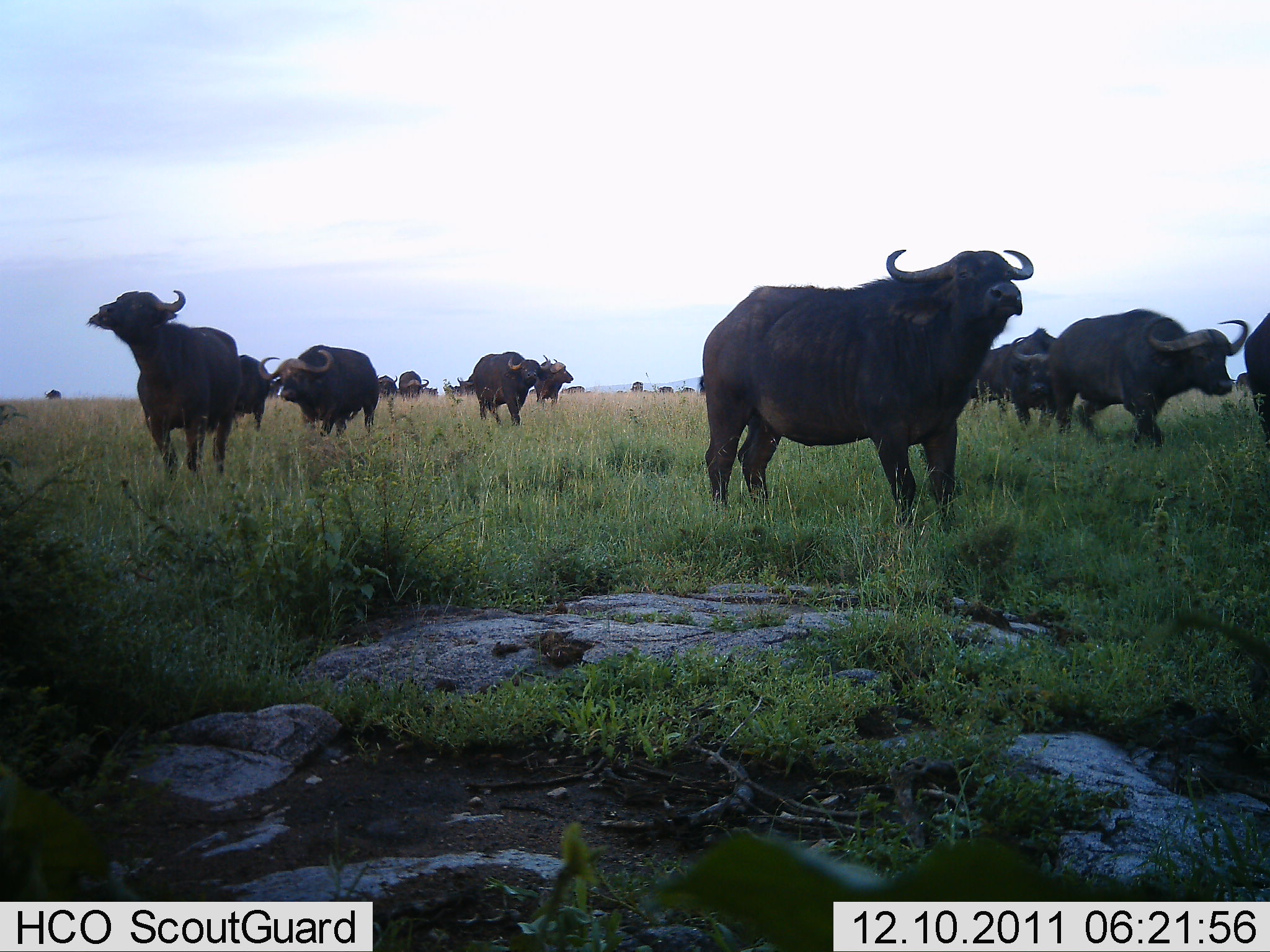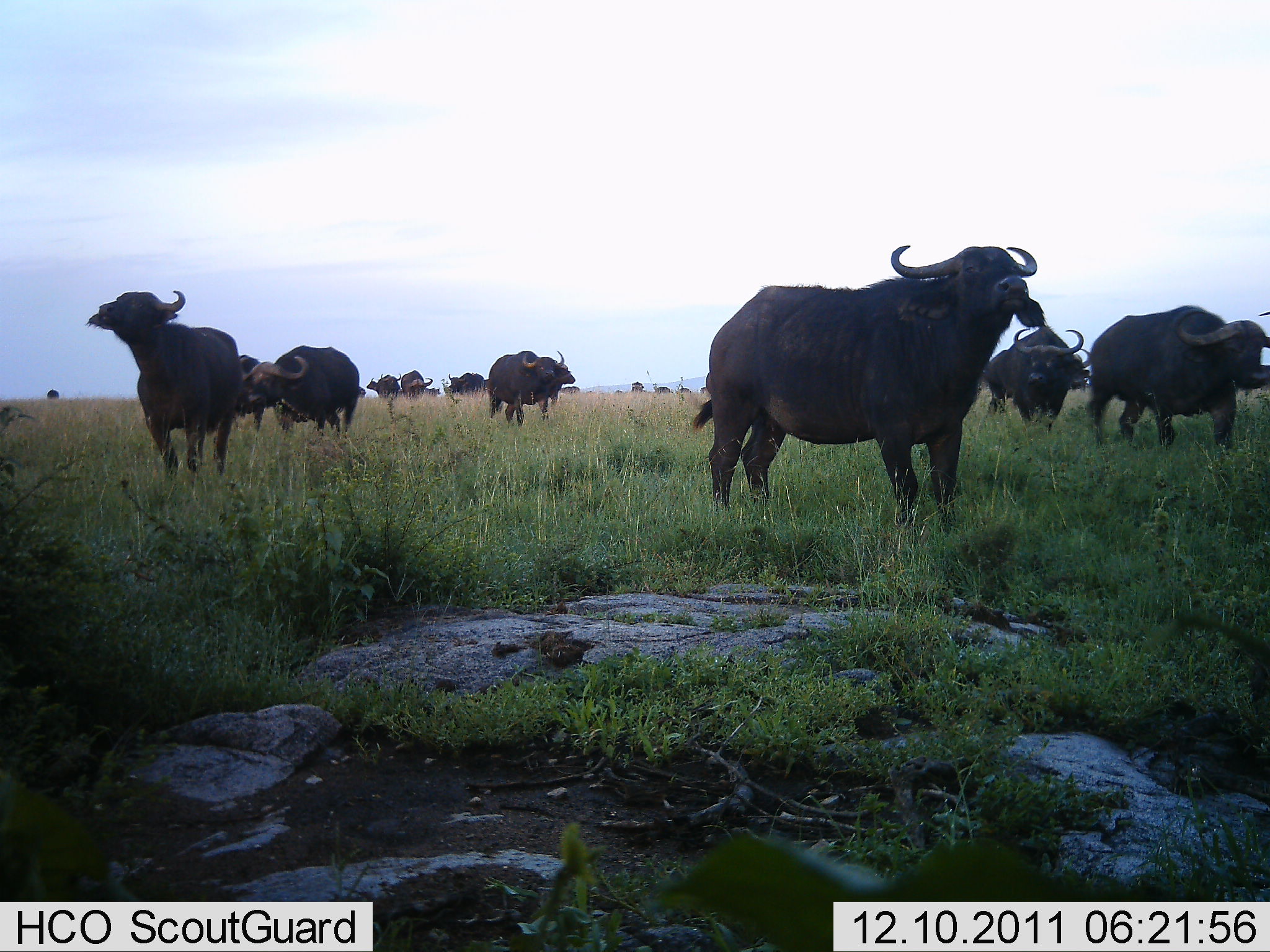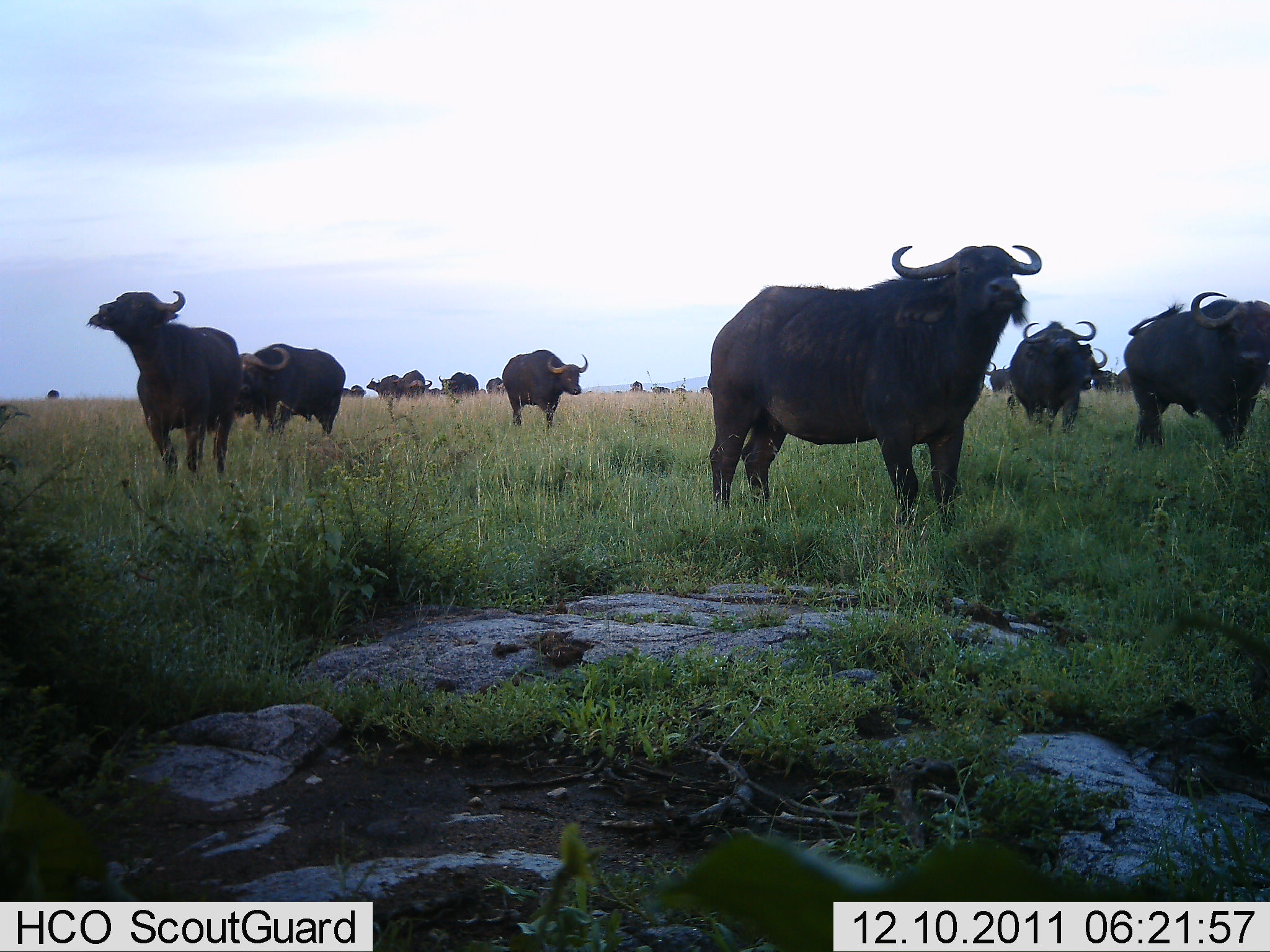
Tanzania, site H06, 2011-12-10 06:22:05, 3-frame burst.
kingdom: Animalia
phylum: Chordata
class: Mammalia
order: Artiodactyla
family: Bovidae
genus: Syncerus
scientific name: Syncerus caffer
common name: cape buffalo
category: buffalo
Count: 11-50.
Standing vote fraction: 80%.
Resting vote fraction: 13%.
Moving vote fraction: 73%.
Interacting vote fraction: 7%.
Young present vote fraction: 0%.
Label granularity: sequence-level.